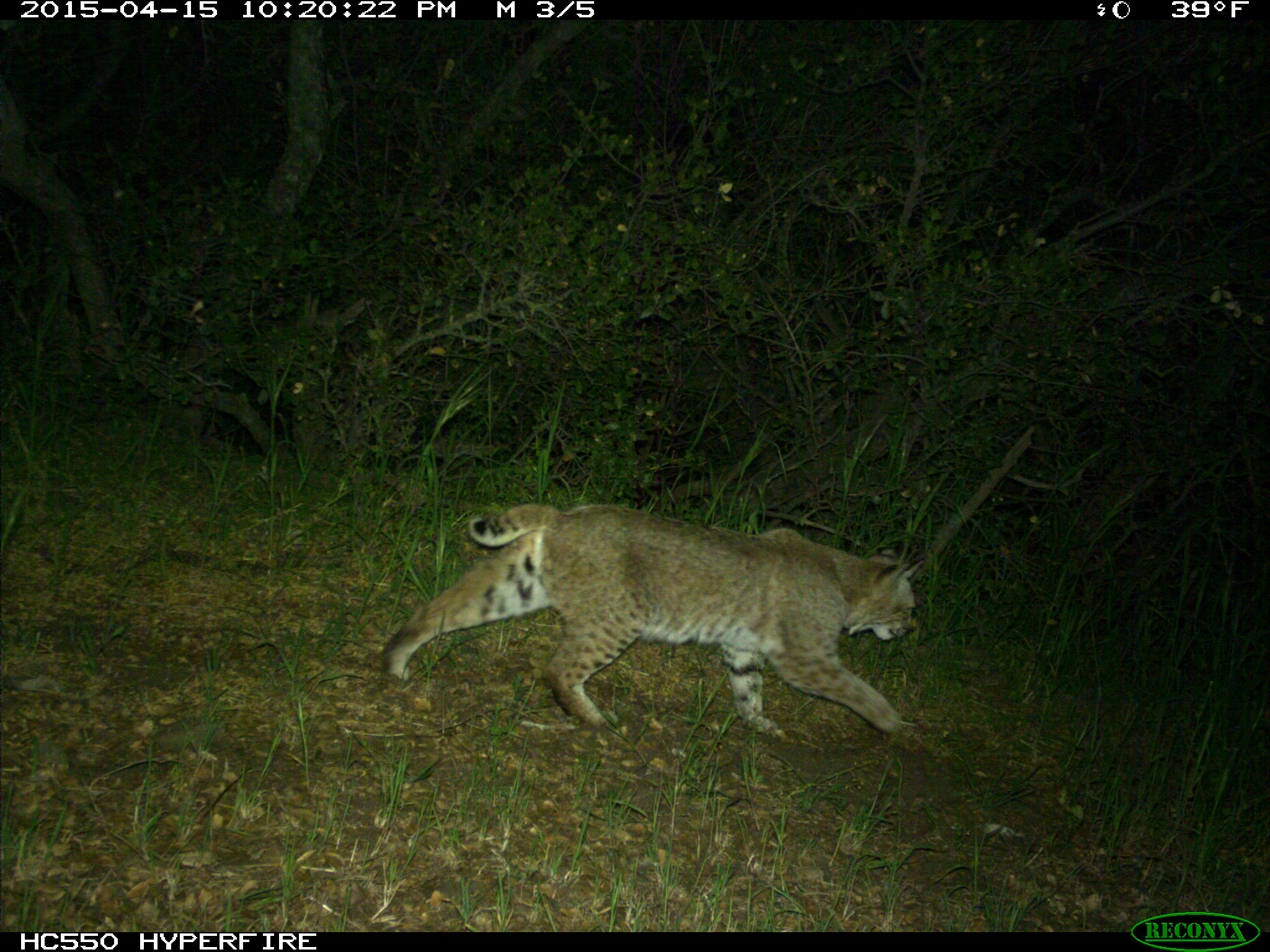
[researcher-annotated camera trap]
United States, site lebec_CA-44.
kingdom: Animalia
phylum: Chordata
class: Mammalia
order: Carnivora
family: Felidae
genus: Lynx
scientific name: Lynx rufus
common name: bobcat